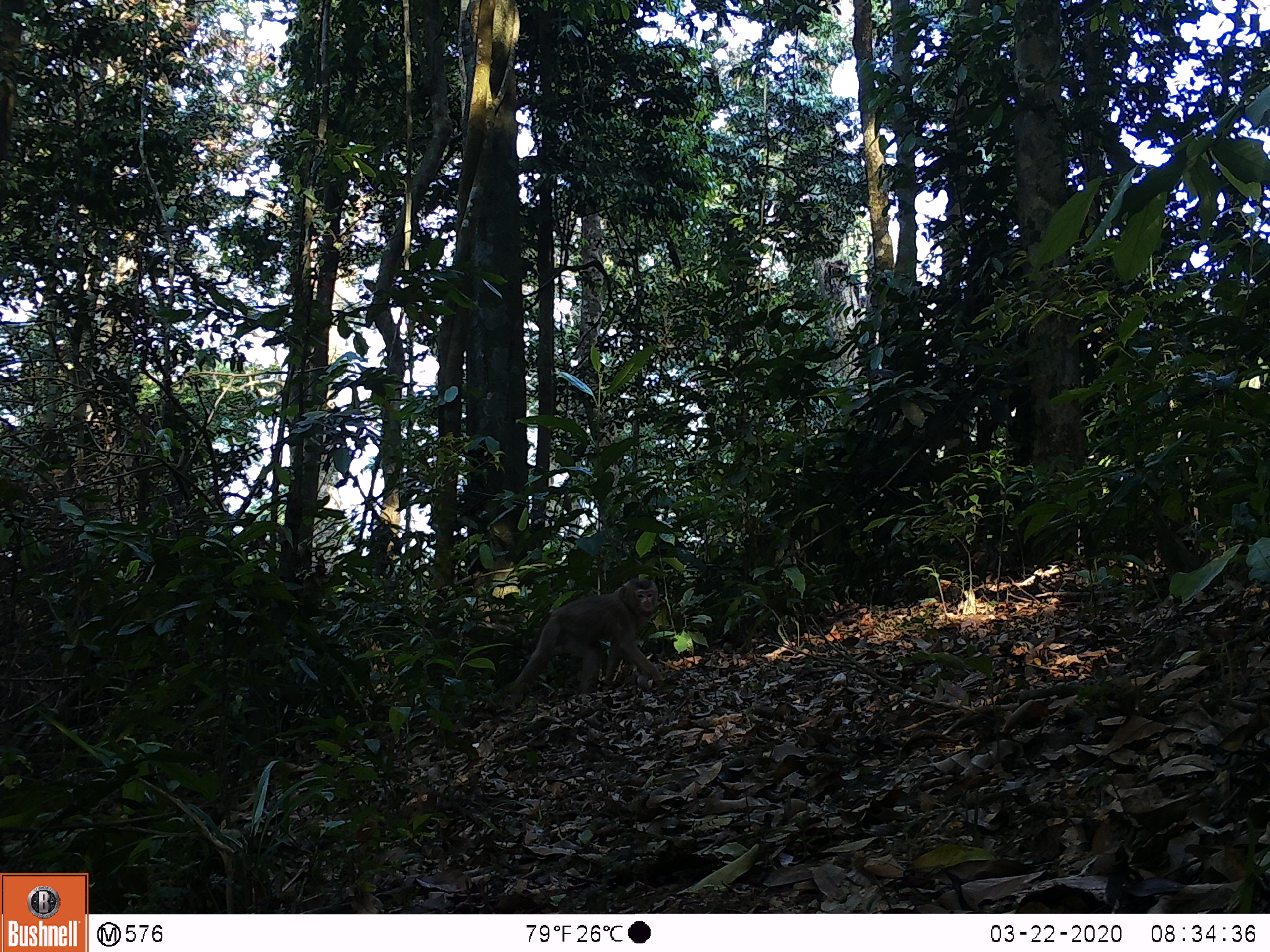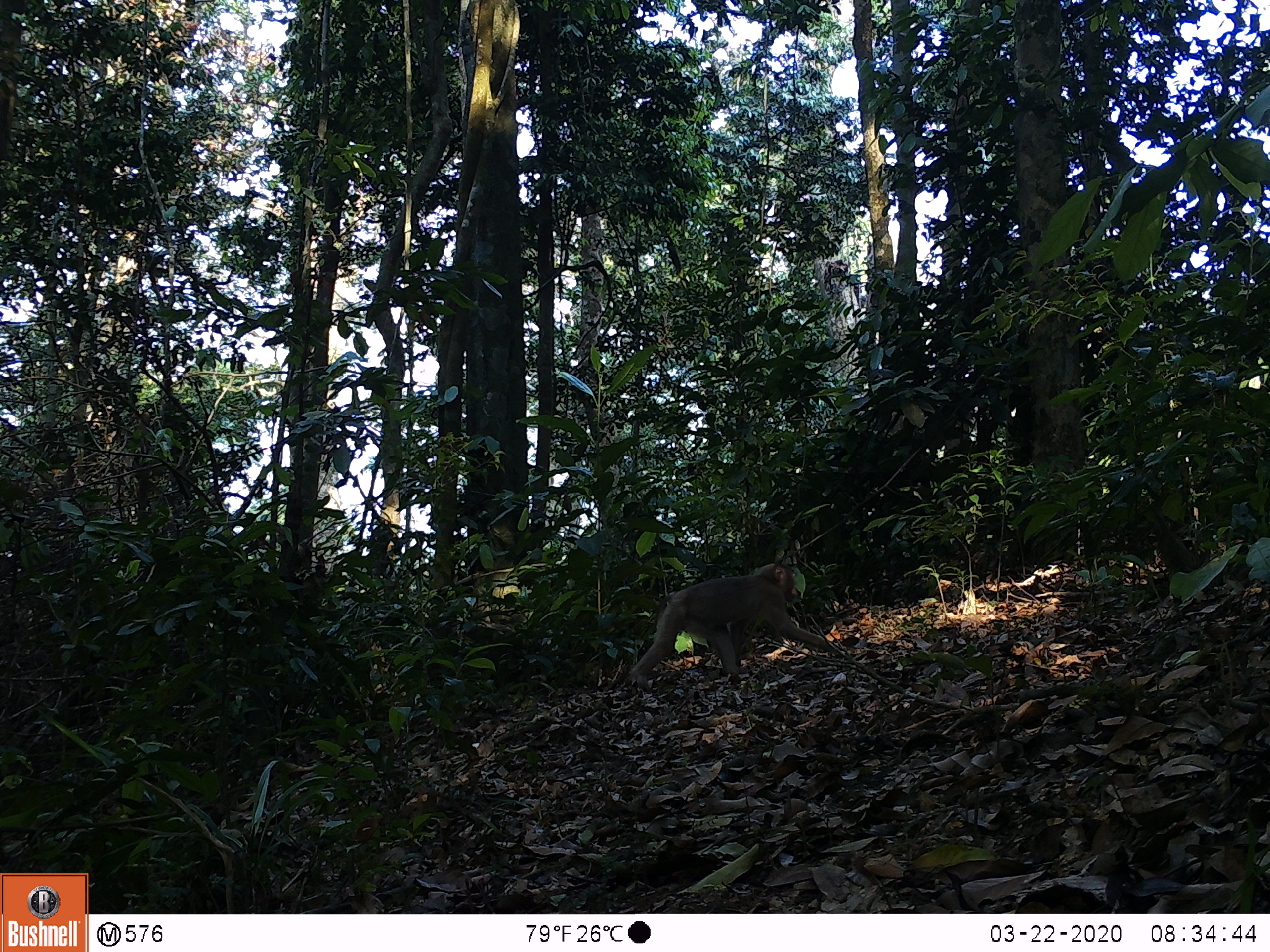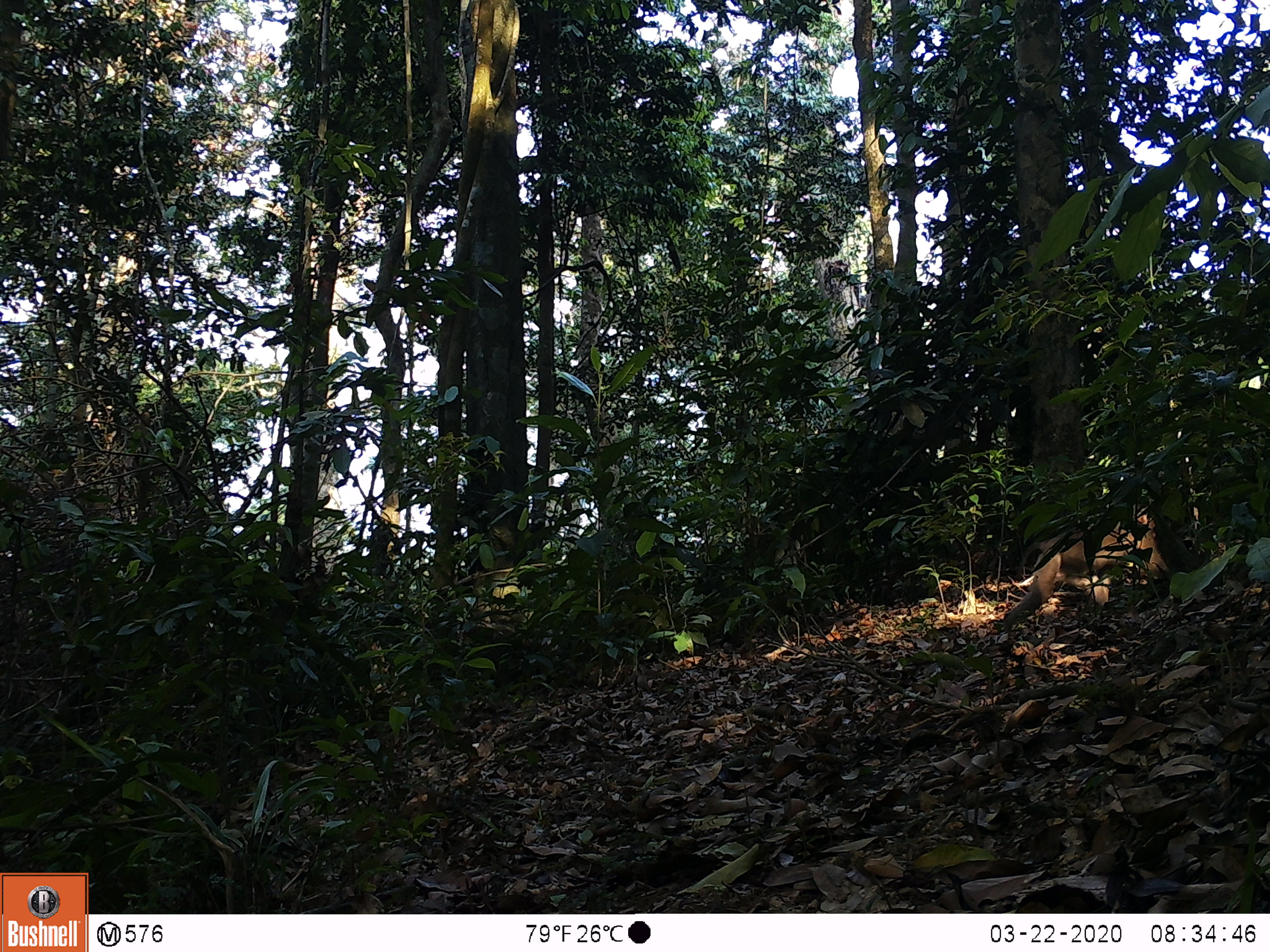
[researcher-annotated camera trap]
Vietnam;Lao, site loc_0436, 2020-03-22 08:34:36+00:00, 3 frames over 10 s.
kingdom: Animalia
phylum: Chordata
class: Mammalia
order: Primates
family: Cercopithecidae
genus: Macaca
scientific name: Macaca nemestrina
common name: pig-tailed macaque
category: pig tailed macaque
Pig tailed macaque (pig-tailed macaque) (Macaca nemestrina). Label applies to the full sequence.